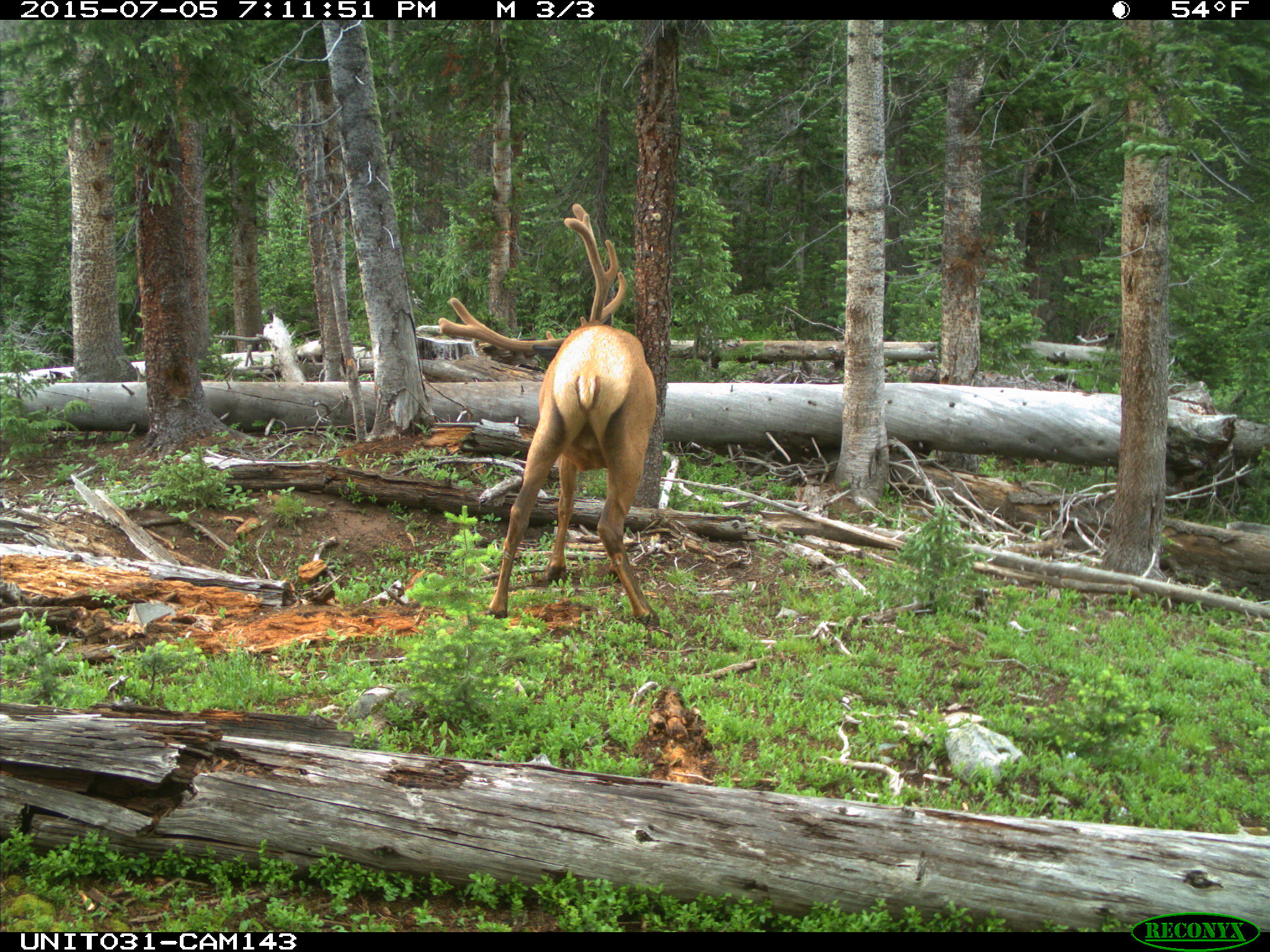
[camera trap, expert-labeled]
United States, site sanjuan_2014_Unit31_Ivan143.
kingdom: Animalia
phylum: Chordata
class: Mammalia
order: Artiodactyla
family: Cervidae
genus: Cervus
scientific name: Cervus elaphus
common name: red deer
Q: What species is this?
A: Cervus elaphus (red deer).